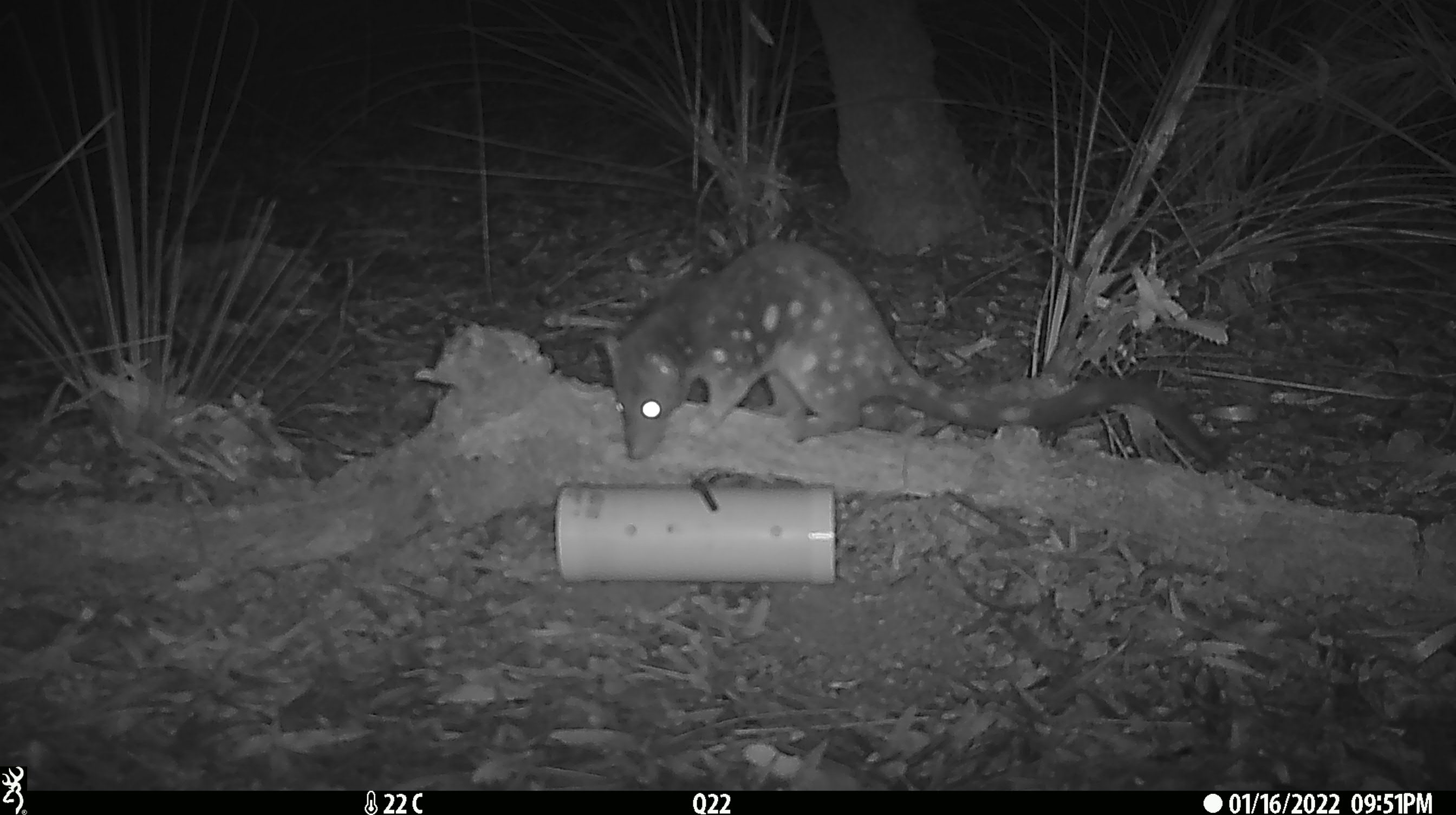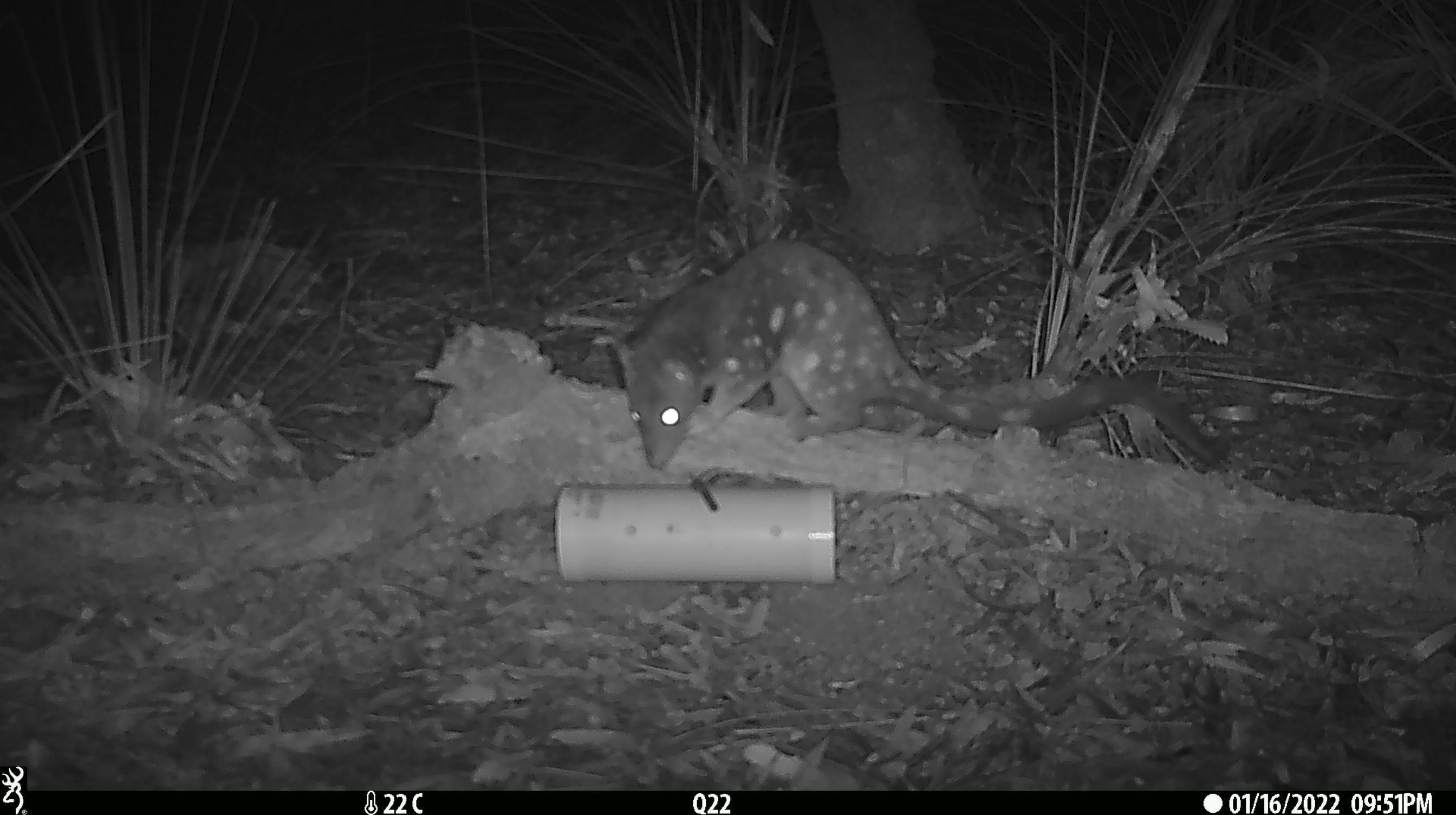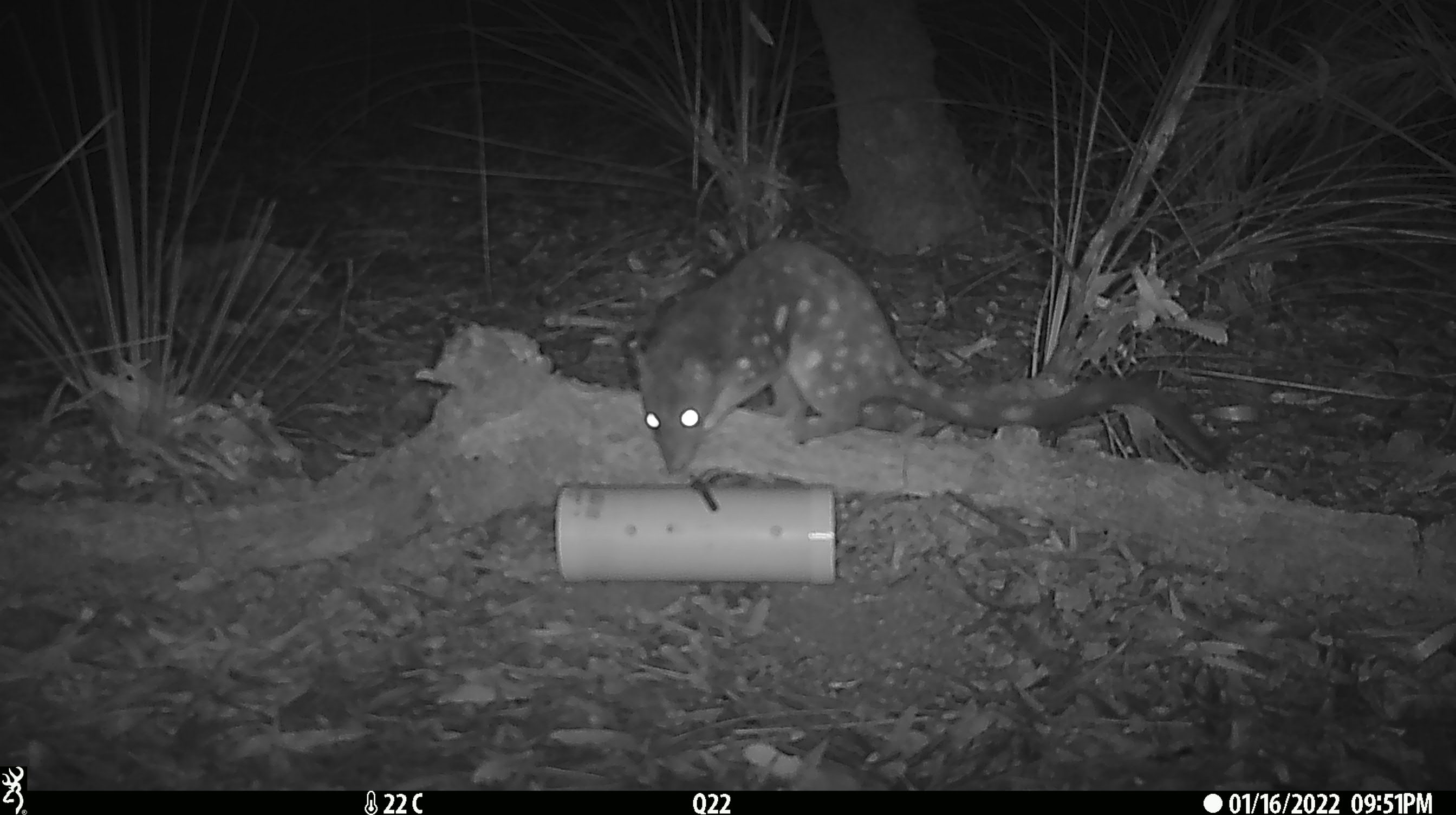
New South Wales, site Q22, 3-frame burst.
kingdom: Animalia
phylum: Chordata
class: Mammalia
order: Dasyuromorphia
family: Dasyuridae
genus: Dasyurus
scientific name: Dasyurus maculatus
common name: spotted-tailed quoll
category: quoll